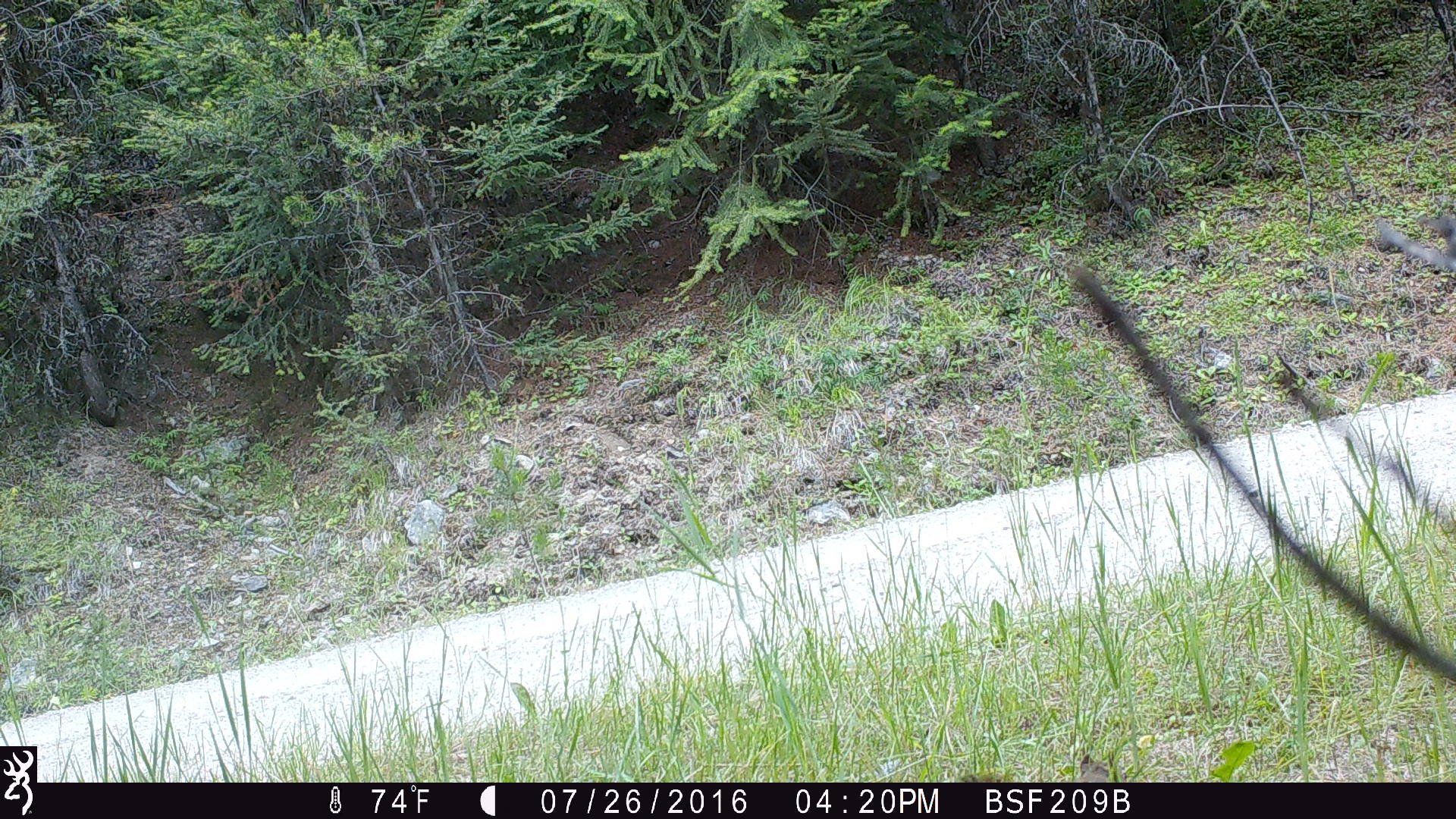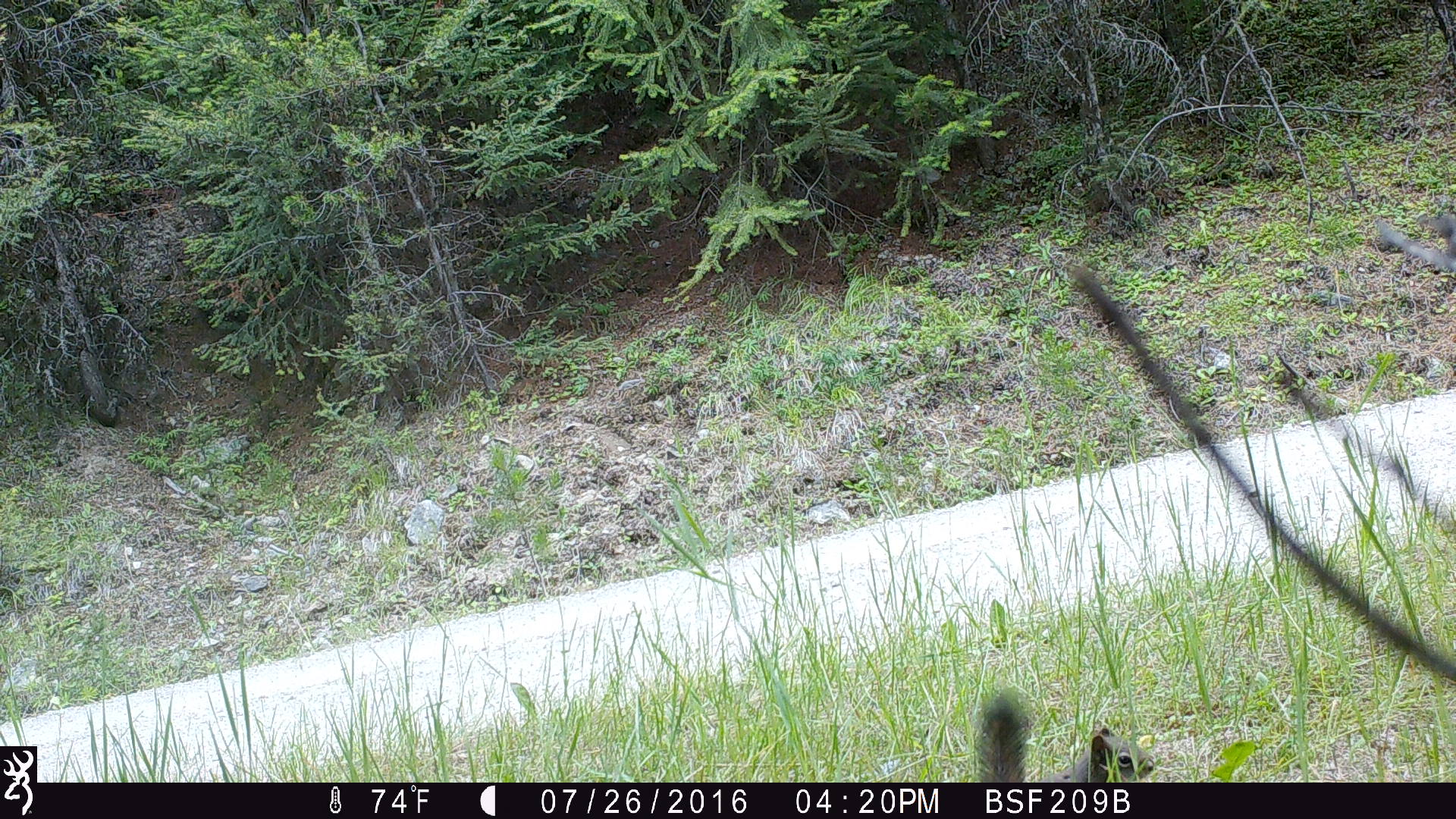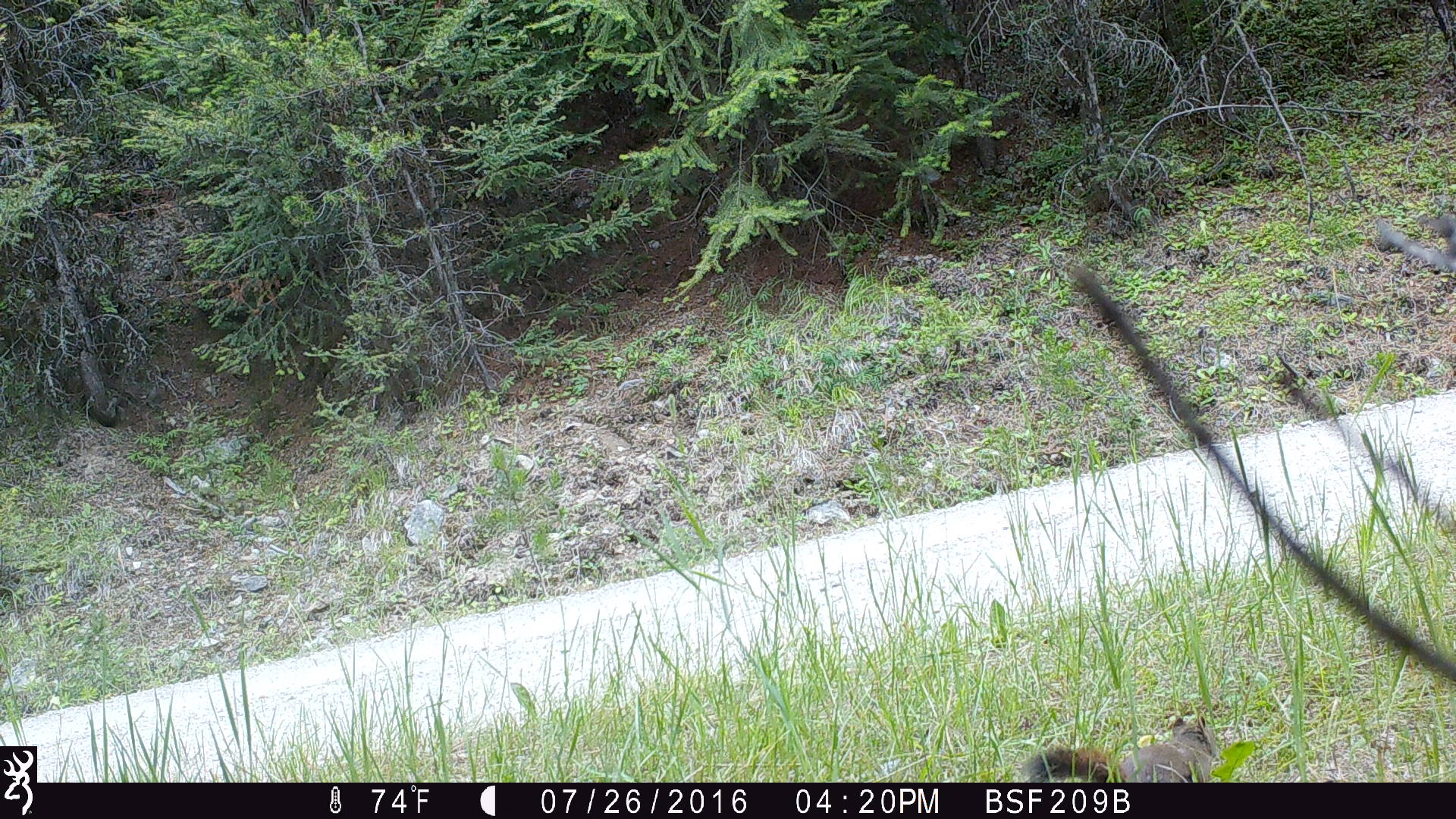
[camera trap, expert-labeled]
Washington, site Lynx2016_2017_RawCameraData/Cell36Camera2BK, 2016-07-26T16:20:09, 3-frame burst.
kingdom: Animalia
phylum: Chordata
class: Mammalia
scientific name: Mammalia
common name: small mammal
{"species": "small mammal (Mammalia)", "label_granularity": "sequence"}